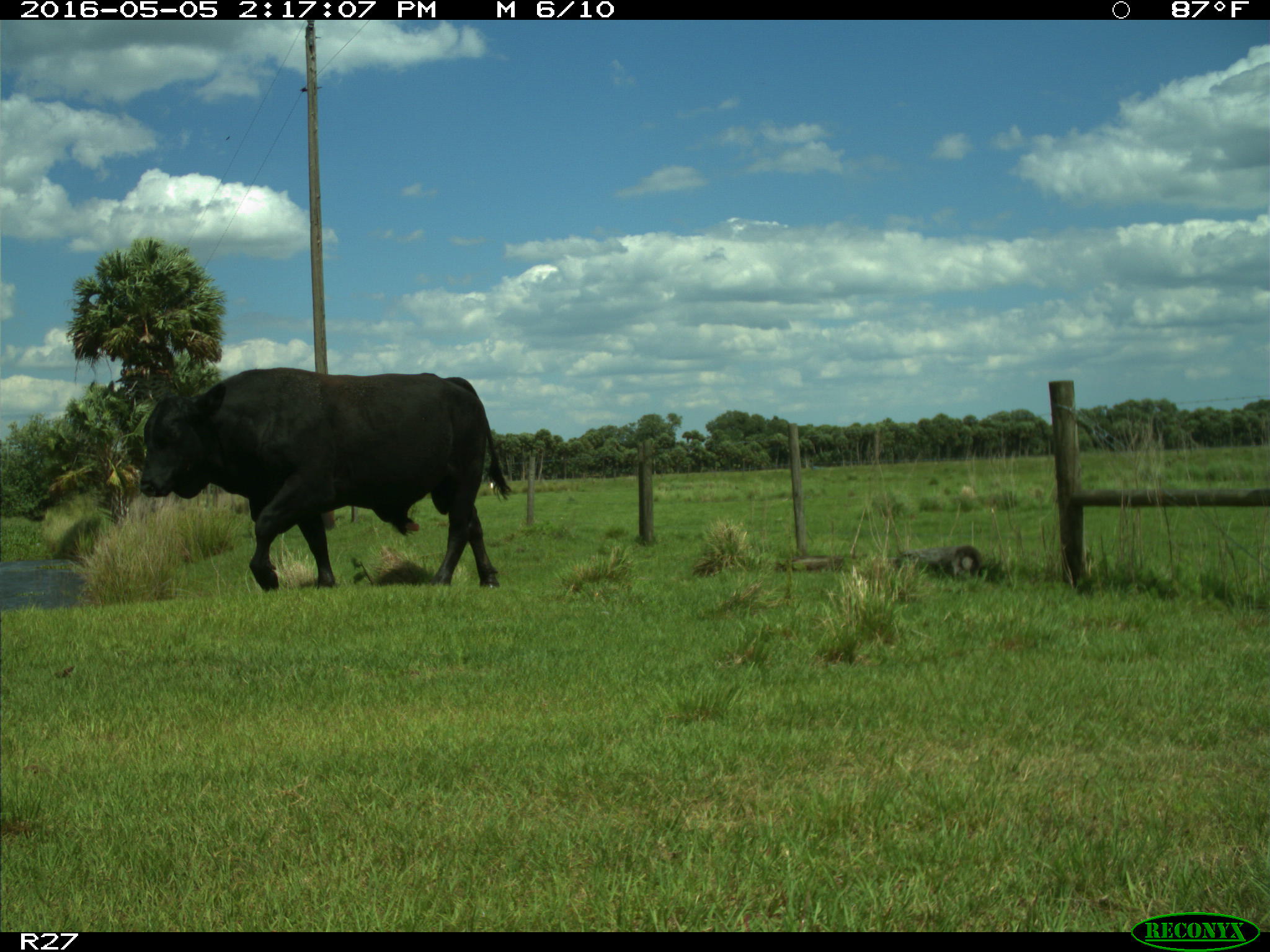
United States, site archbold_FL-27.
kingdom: Animalia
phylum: Chordata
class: Mammalia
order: Artiodactyla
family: Bovidae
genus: Bos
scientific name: Bos taurus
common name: domestic cow